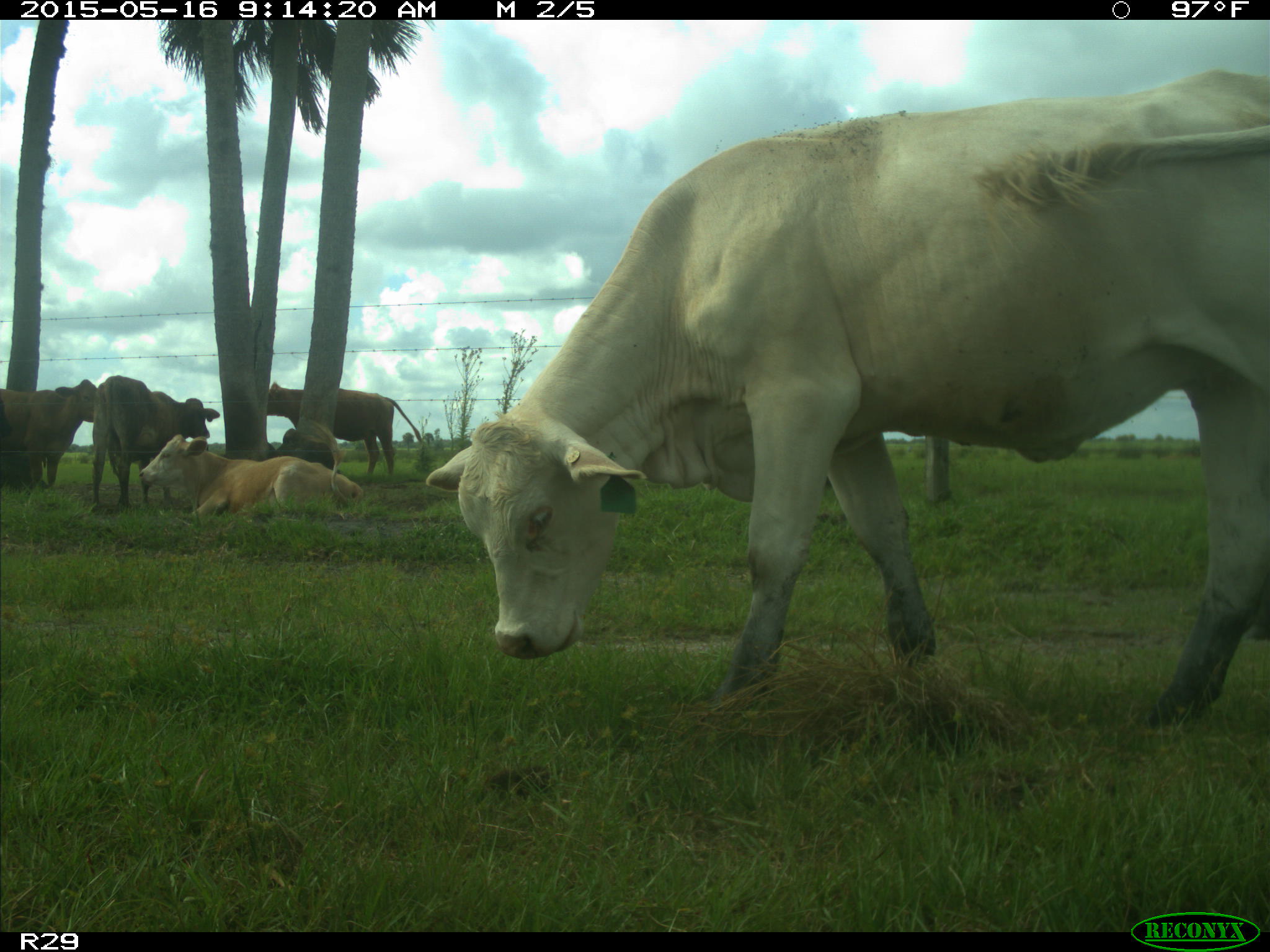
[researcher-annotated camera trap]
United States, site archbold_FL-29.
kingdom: Animalia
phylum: Chordata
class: Mammalia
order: Artiodactyla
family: Bovidae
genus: Bos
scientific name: Bos taurus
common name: domestic cow